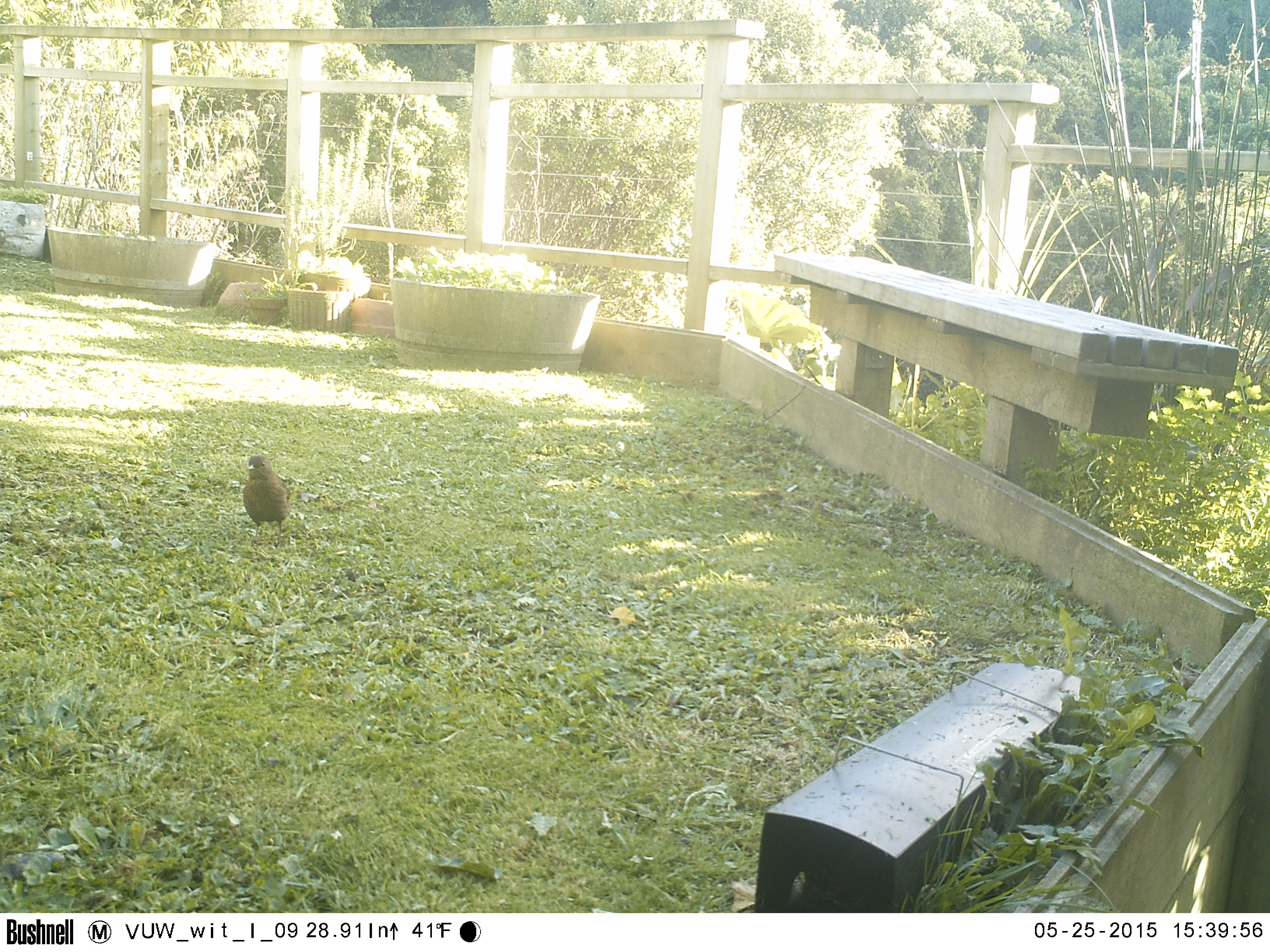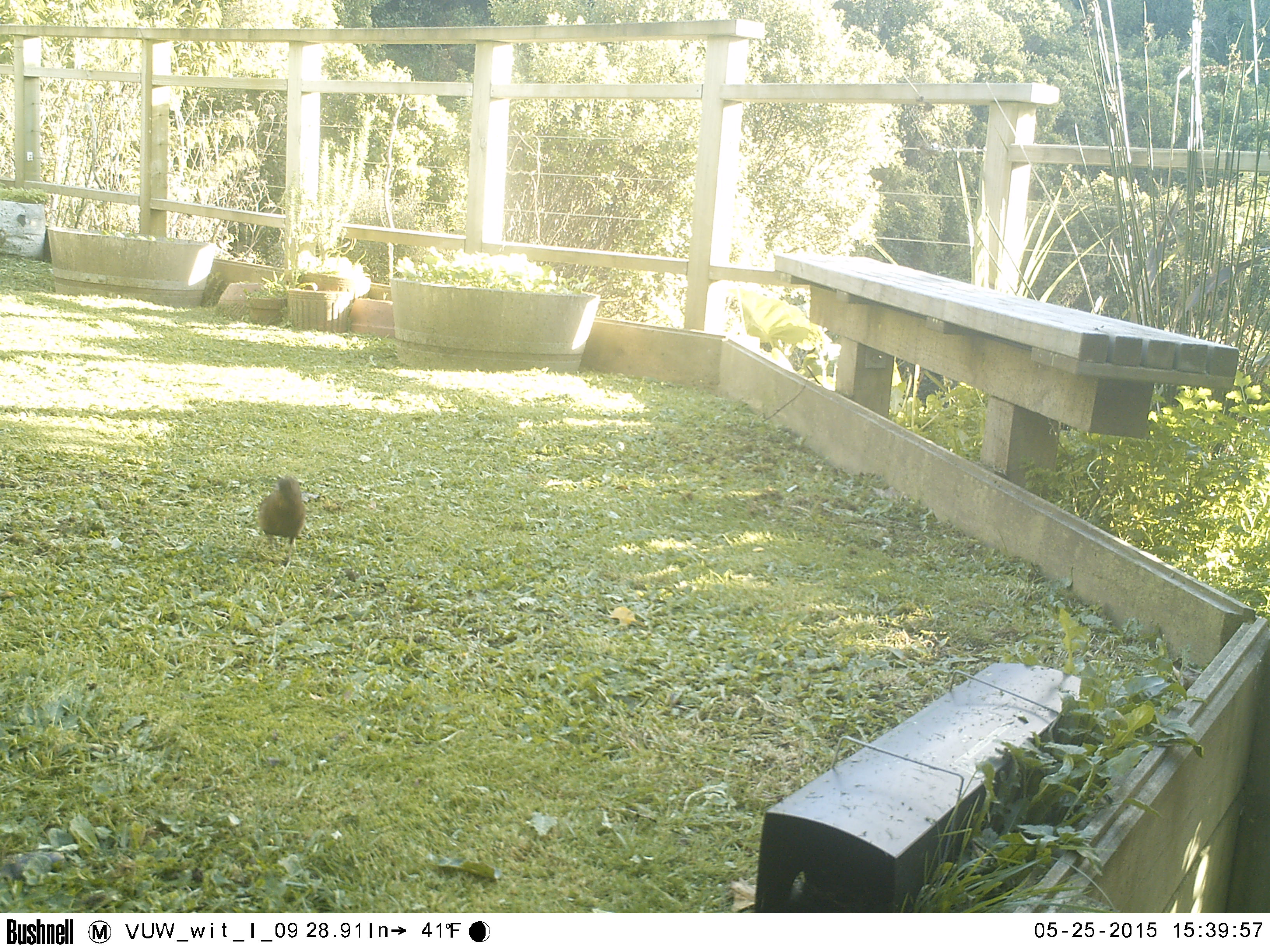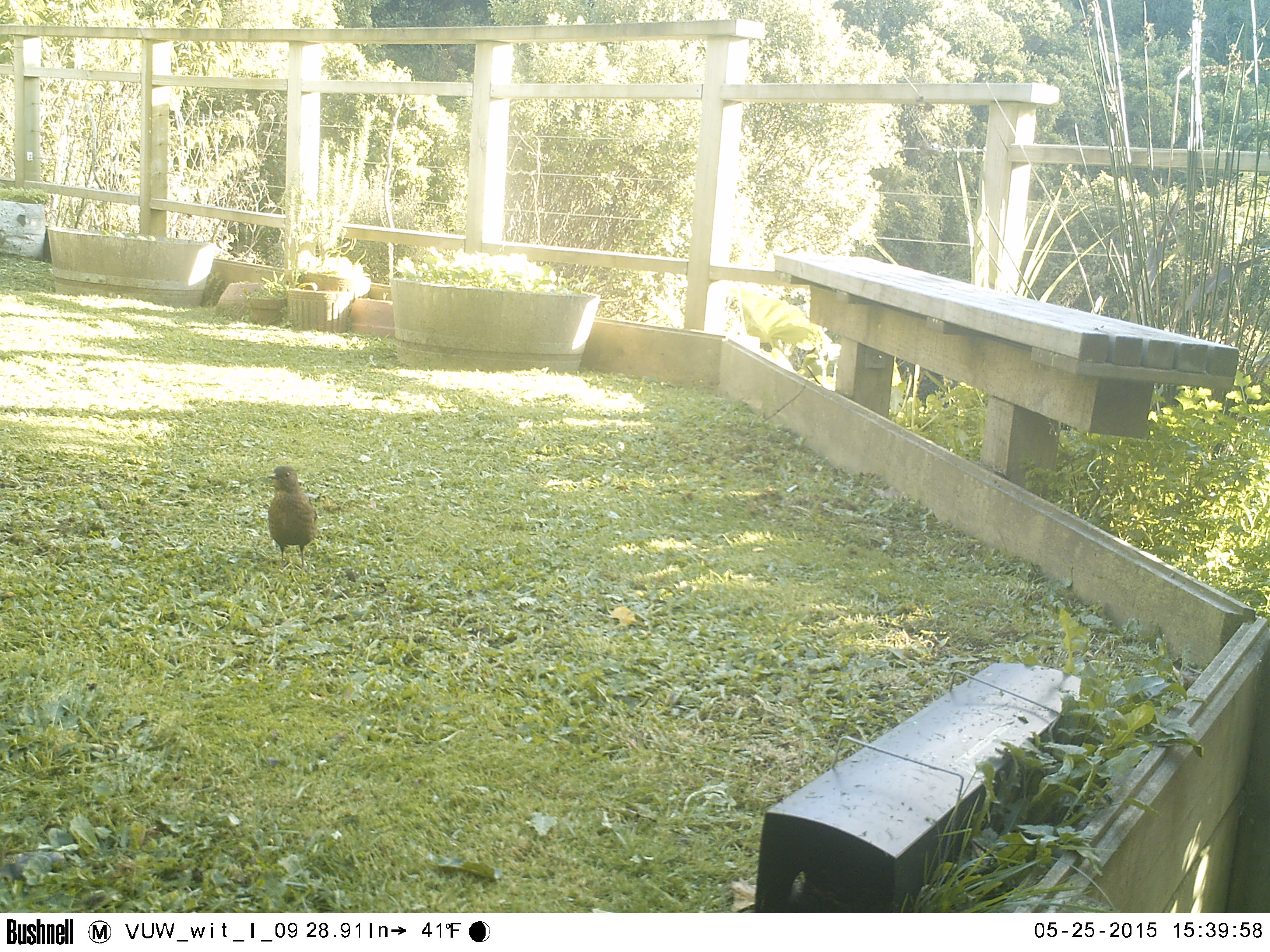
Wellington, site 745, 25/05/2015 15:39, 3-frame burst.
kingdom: Animalia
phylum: Chordata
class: Aves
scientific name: Aves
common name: bird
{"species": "bird (Aves)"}